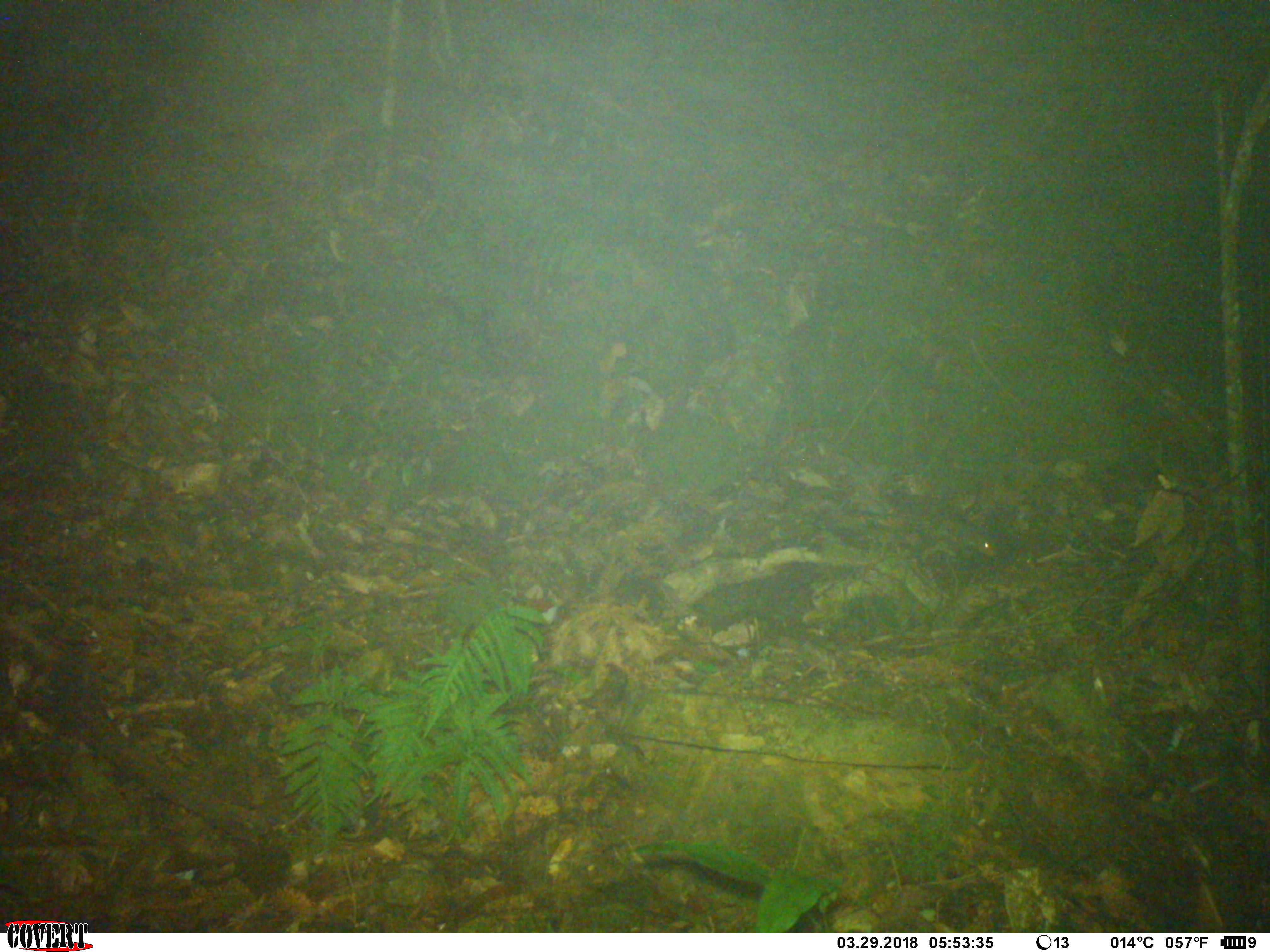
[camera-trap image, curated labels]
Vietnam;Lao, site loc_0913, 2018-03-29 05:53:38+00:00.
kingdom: Animalia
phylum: Chordata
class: Mammalia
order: Rodentia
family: Sciuridae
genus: Dremomys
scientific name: Dremomys rufigenis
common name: red-cheeked squirrel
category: red cheeked squirrel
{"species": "red cheeked squirrel (red-cheeked squirrel) (Dremomys rufigenis)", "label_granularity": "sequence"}